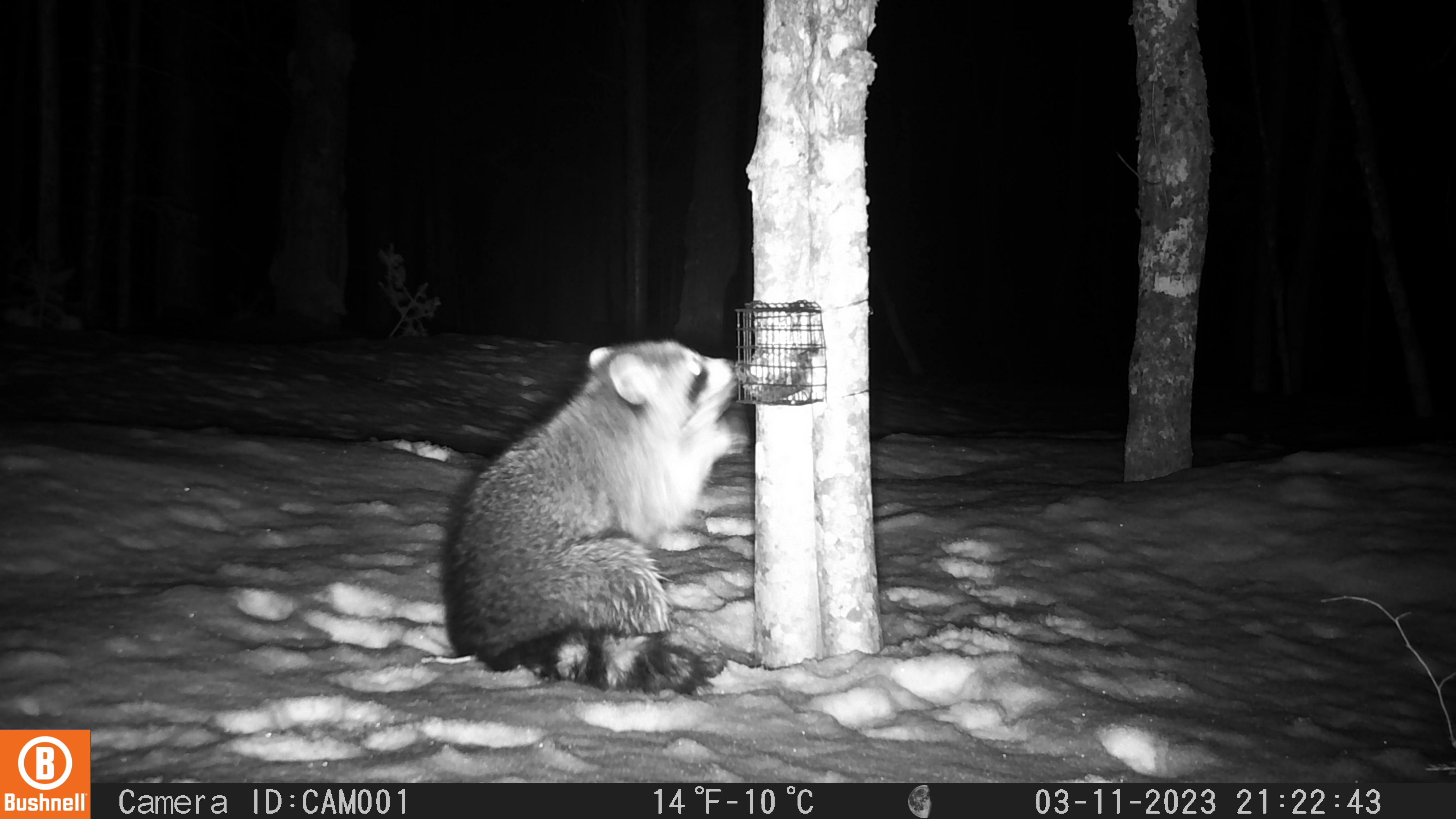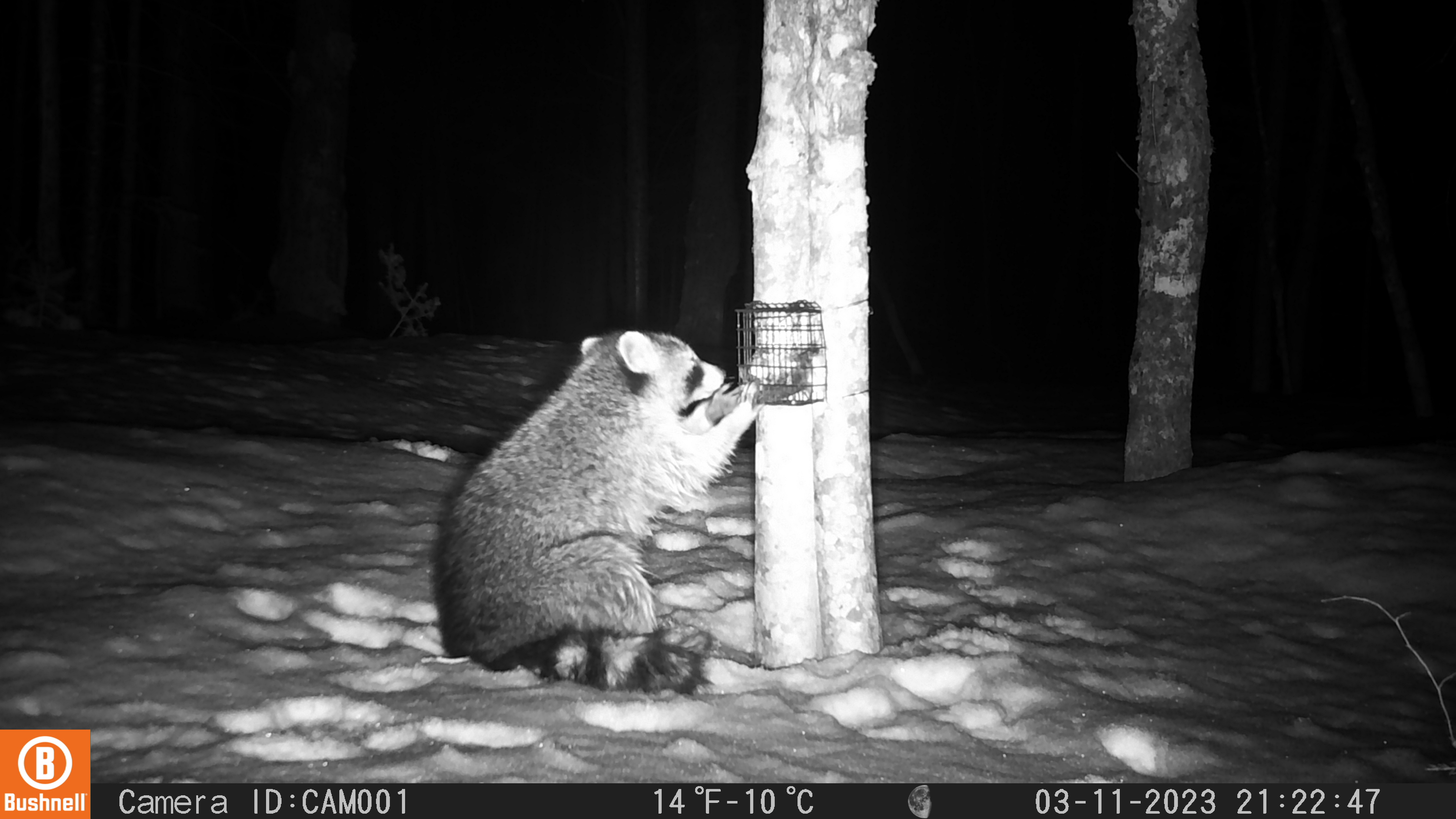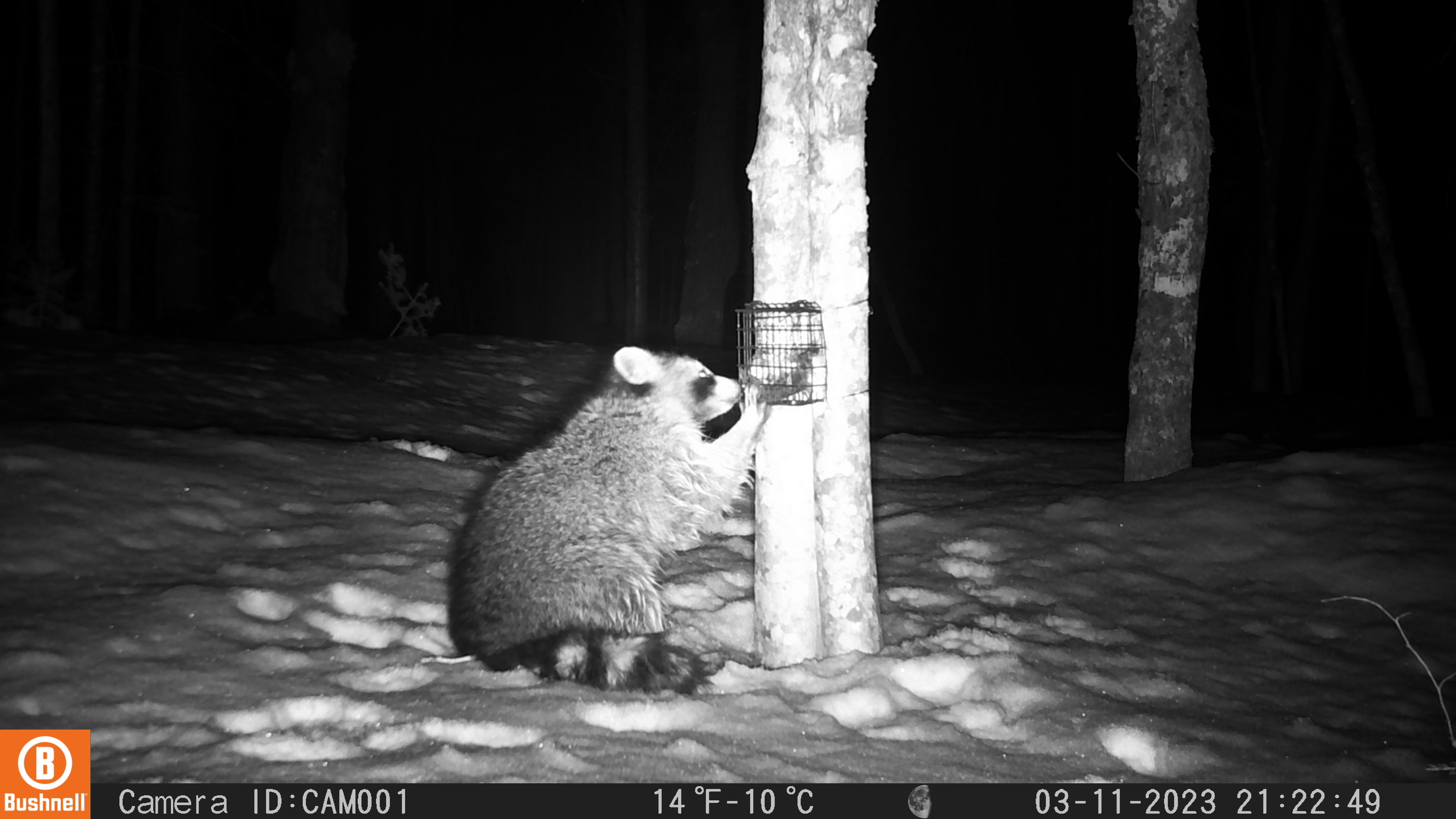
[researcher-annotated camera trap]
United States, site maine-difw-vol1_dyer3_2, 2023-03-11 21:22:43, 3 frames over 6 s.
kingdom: Animalia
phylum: Chordata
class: Mammalia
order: Carnivora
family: Procyonidae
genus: Procyon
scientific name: Procyon lotor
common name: raccoon